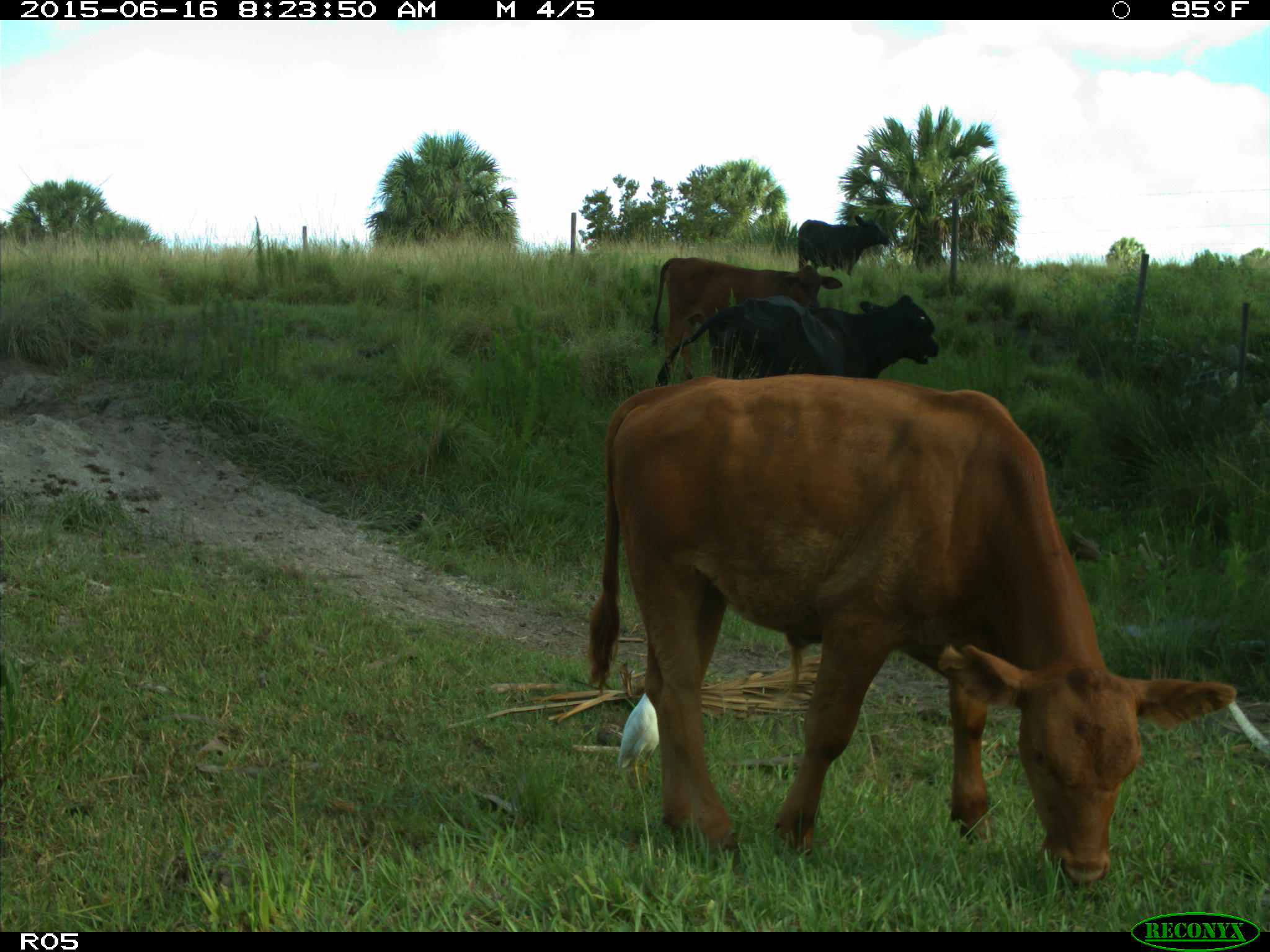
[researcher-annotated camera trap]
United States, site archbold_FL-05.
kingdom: Animalia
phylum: Chordata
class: Mammalia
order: Artiodactyla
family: Bovidae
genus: Bos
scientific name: Bos taurus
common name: domestic cow